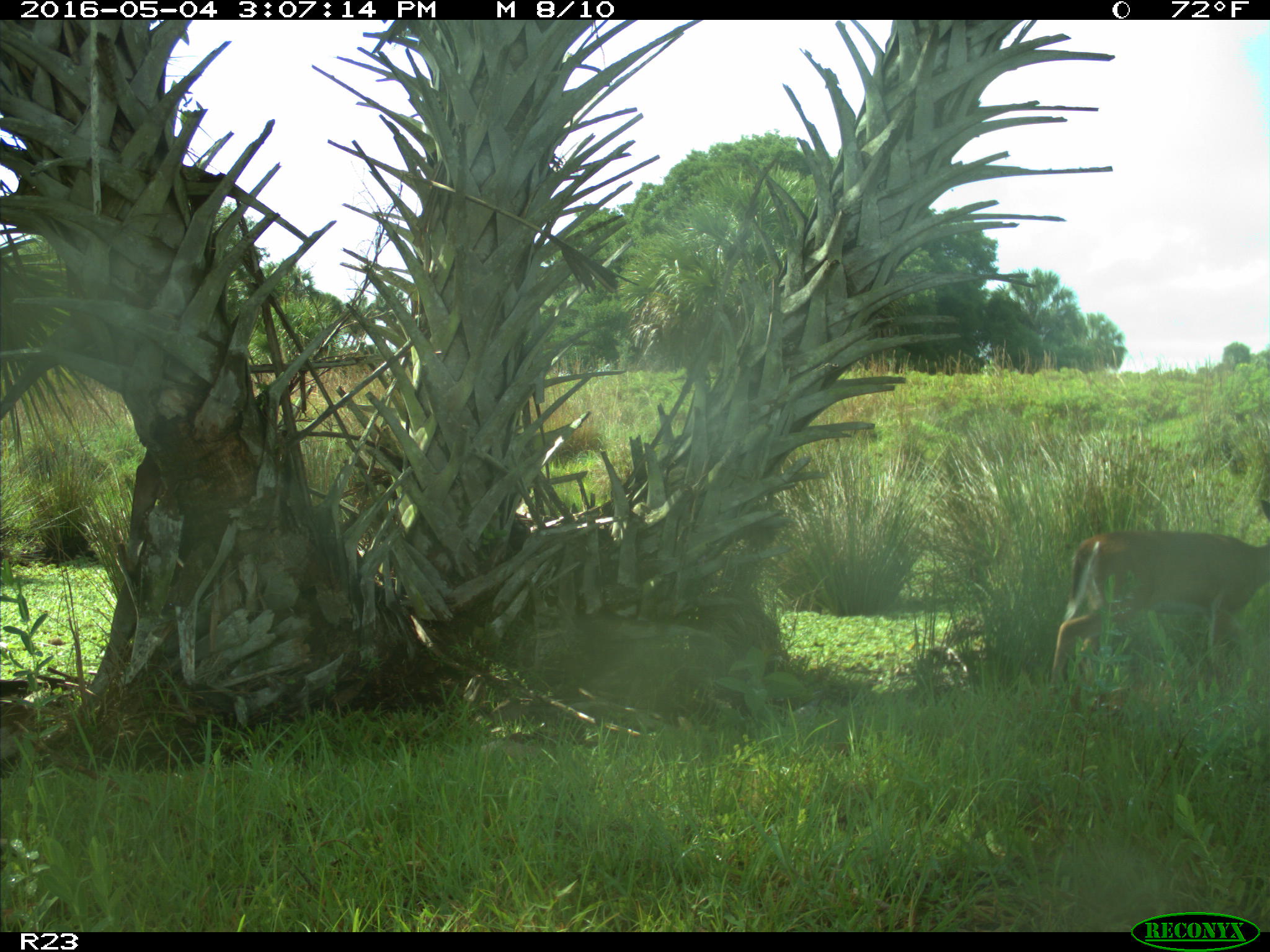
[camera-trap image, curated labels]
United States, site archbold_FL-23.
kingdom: Animalia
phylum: Chordata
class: Mammalia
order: Artiodactyla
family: Cervidae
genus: Odocoileus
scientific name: Odocoileus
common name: deer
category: unidentified deer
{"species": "unidentified deer (deer) (Odocoileus)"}